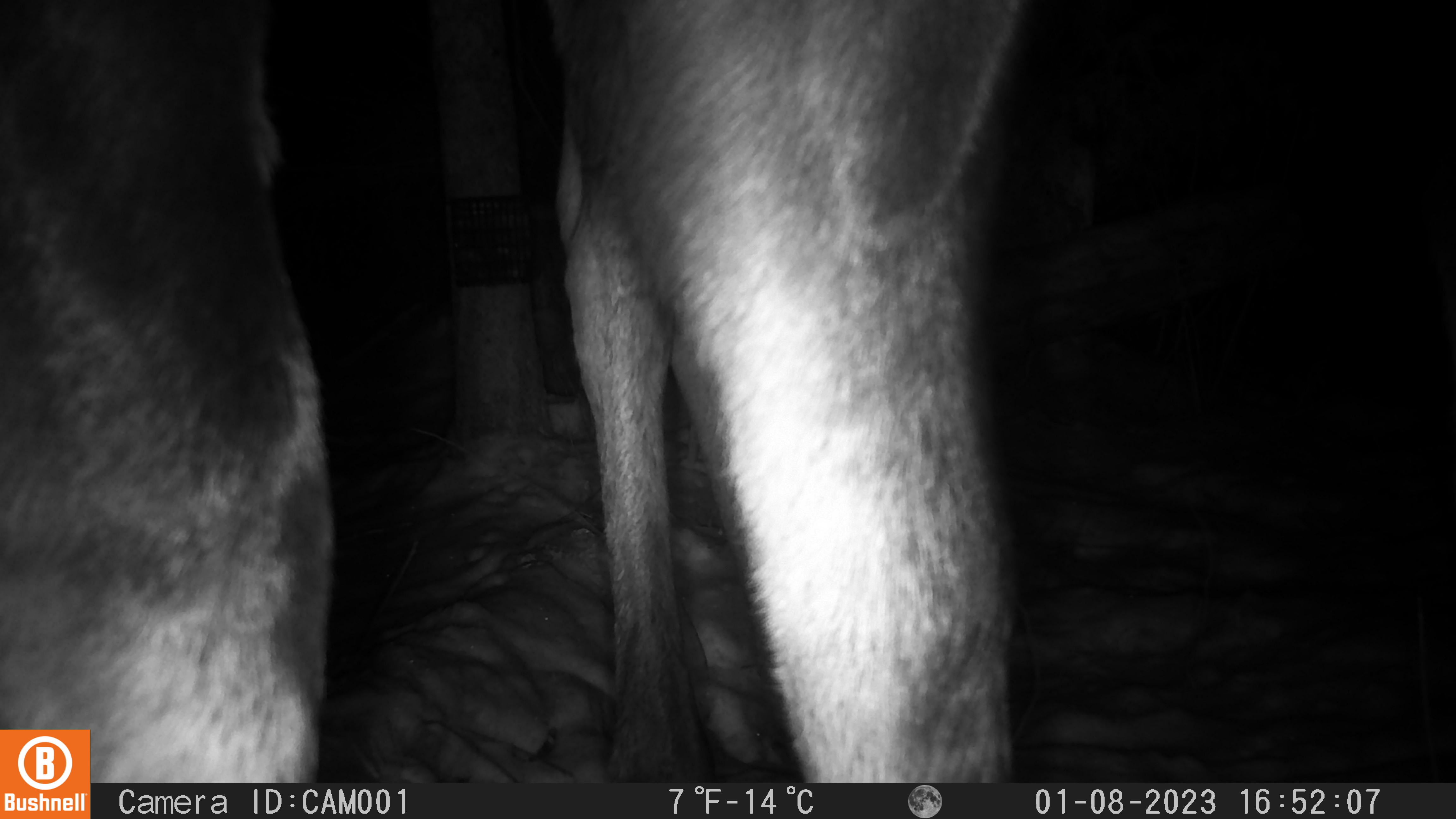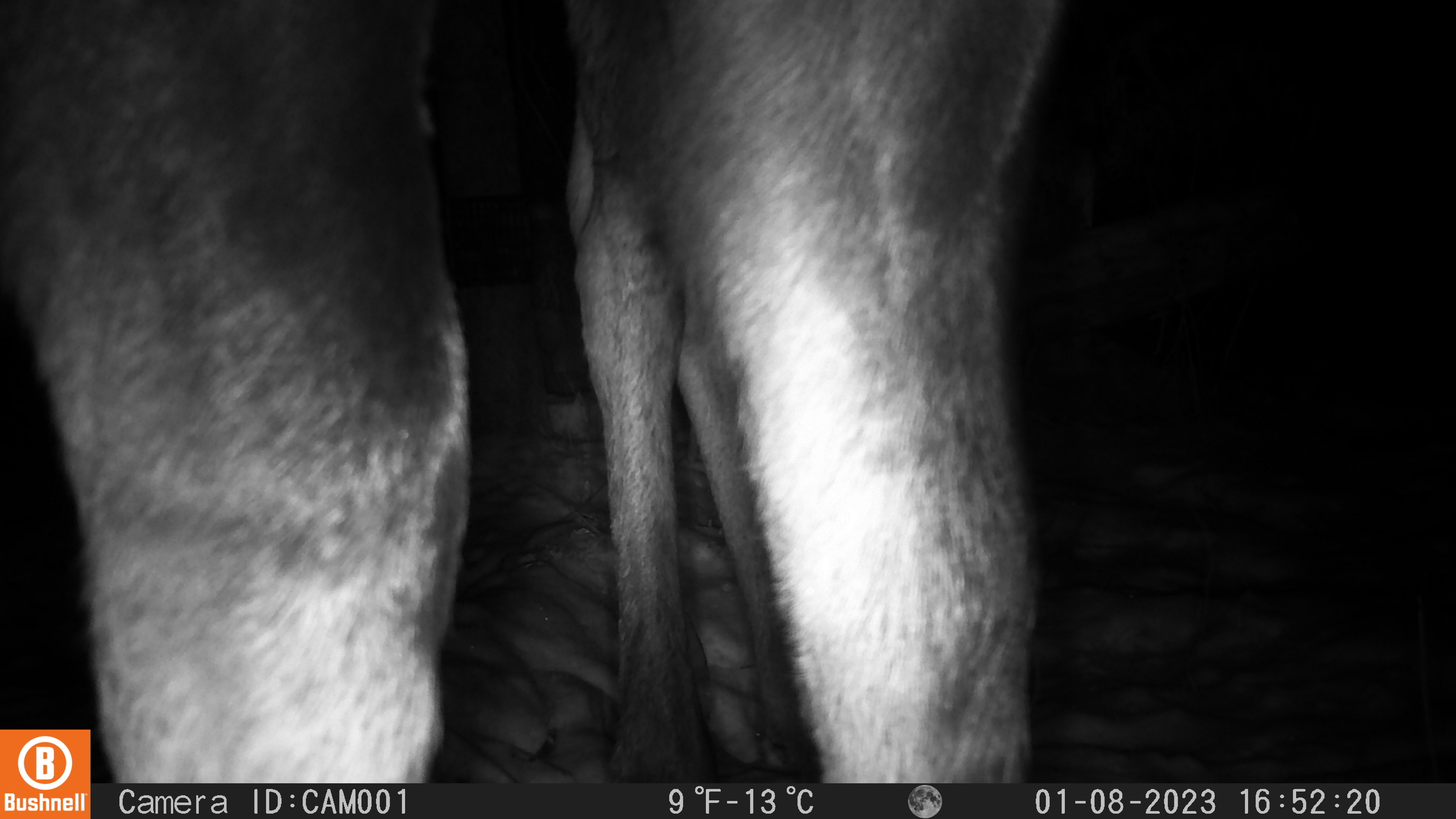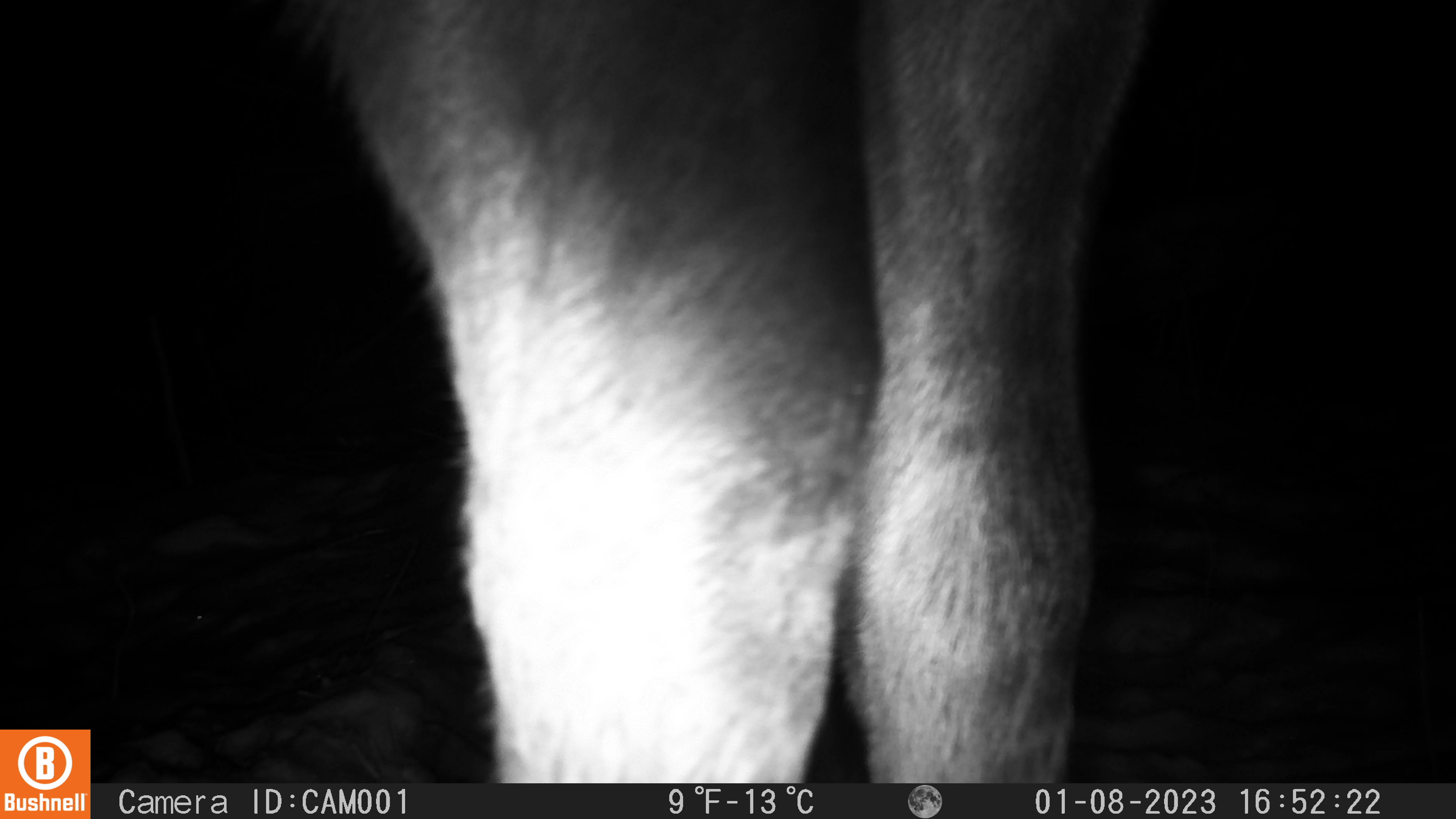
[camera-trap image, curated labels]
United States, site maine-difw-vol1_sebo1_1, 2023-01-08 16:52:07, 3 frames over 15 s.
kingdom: Animalia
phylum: Chordata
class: Mammalia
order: Artiodactyla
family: Cervidae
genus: Alces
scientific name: Alces alces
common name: moose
Moose (Alces alces).